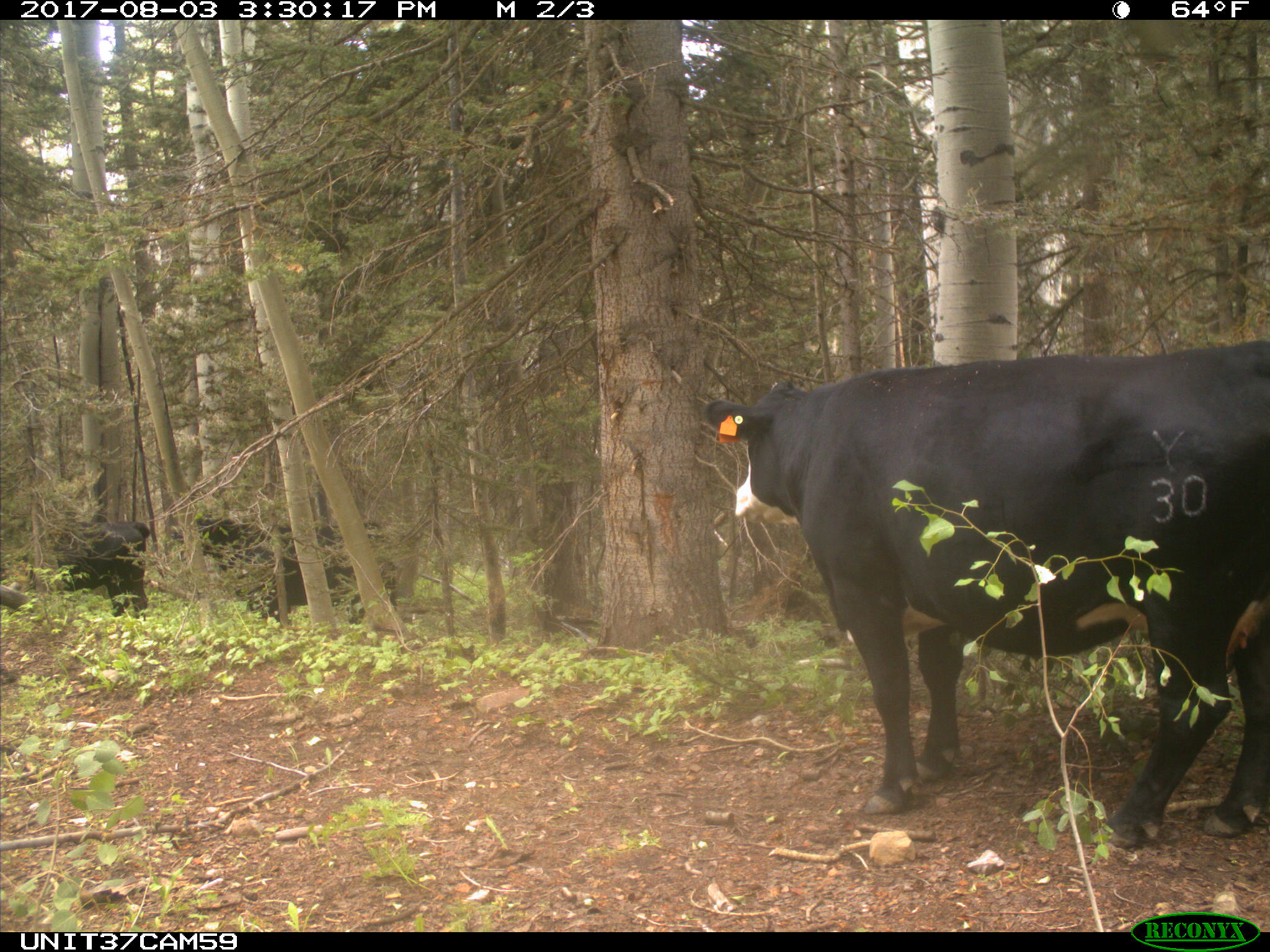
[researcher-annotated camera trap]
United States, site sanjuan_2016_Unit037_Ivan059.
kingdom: Animalia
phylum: Chordata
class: Mammalia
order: Artiodactyla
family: Bovidae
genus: Bos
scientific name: Bos taurus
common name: domestic cow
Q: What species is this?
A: Bos taurus (domestic cow).